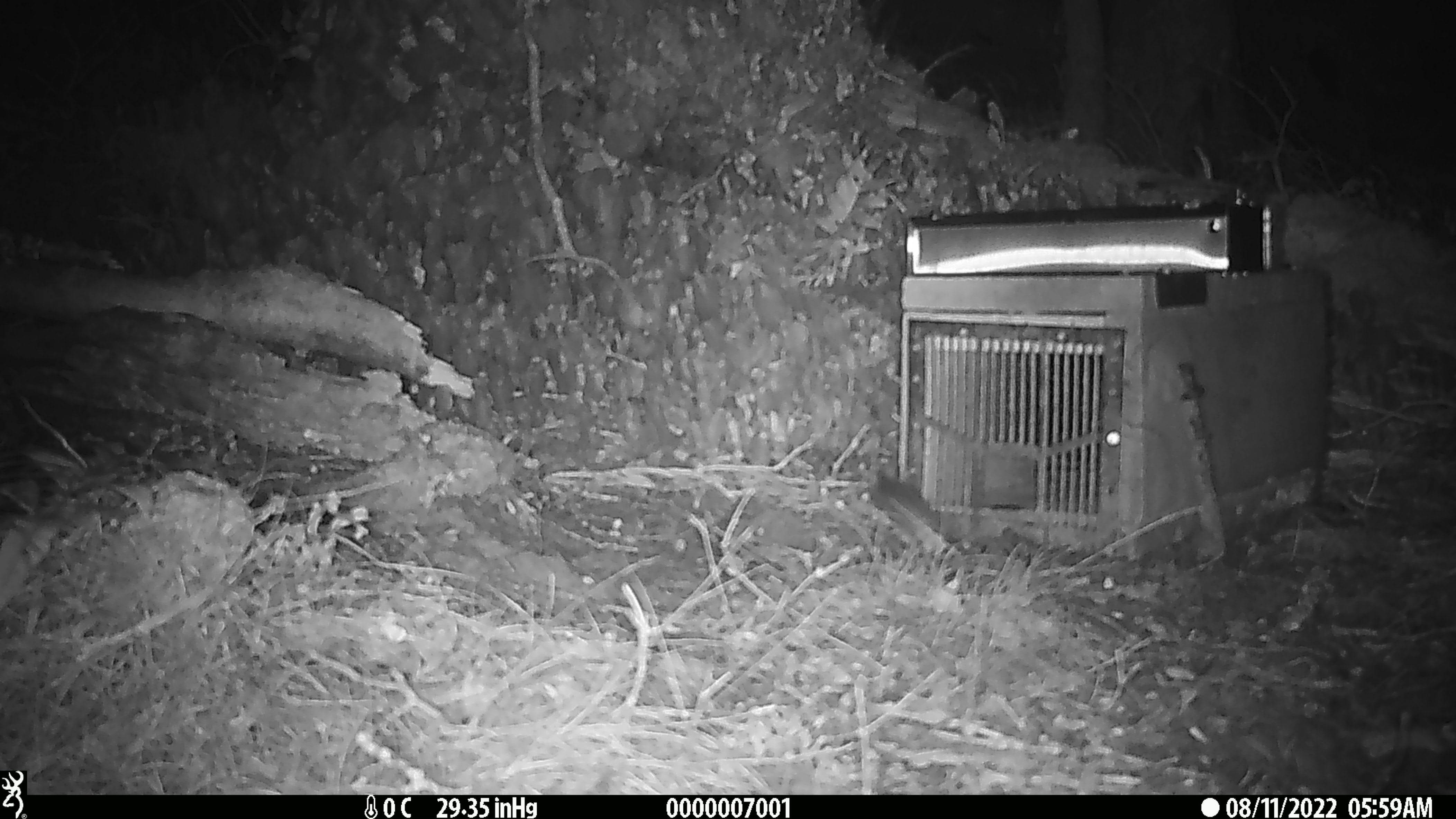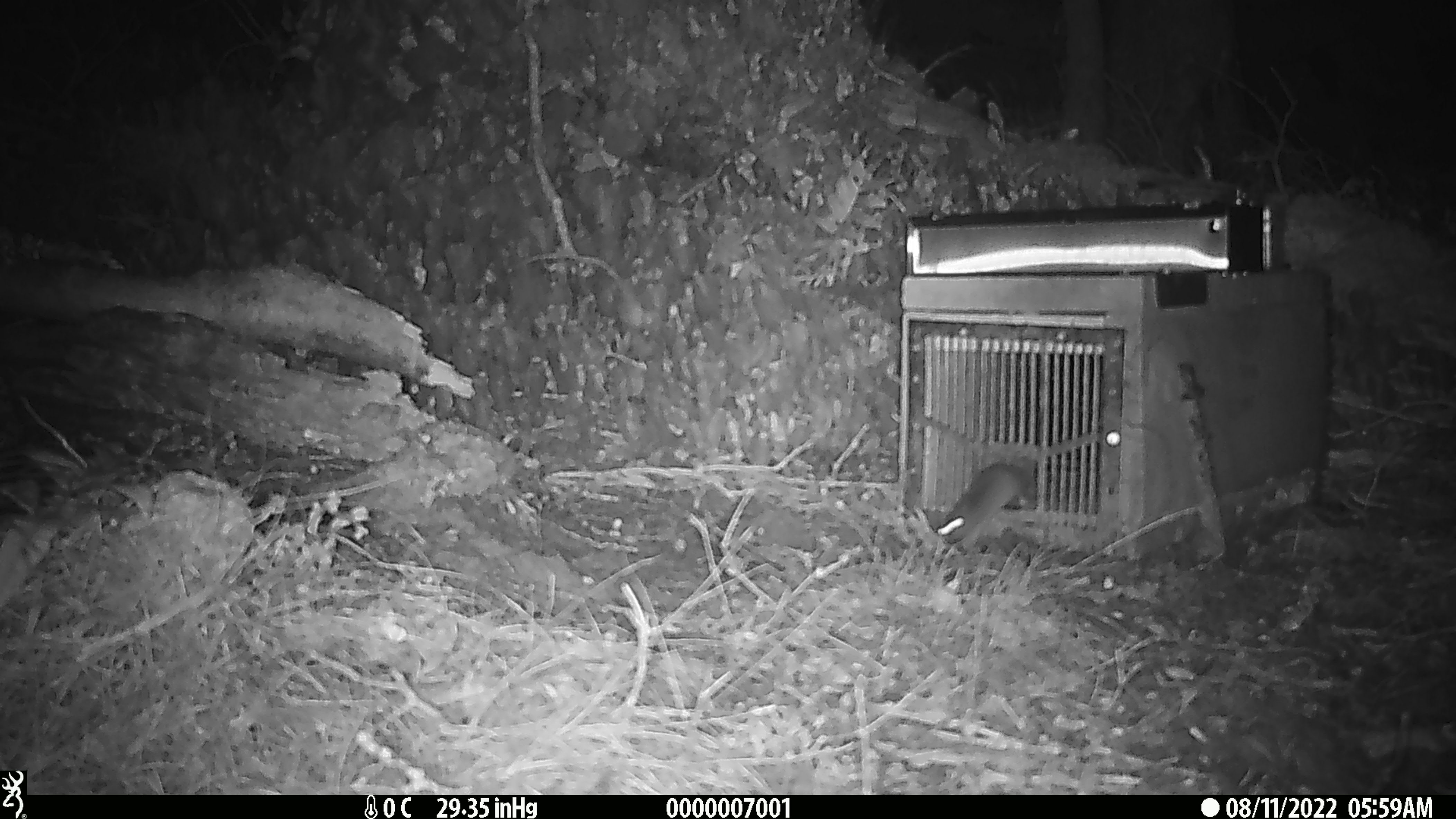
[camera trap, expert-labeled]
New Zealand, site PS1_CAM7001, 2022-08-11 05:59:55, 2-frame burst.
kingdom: Animalia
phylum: Chordata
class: Mammalia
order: Rodentia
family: Muridae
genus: Mus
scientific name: Mus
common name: mouse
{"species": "mouse (Mus)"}